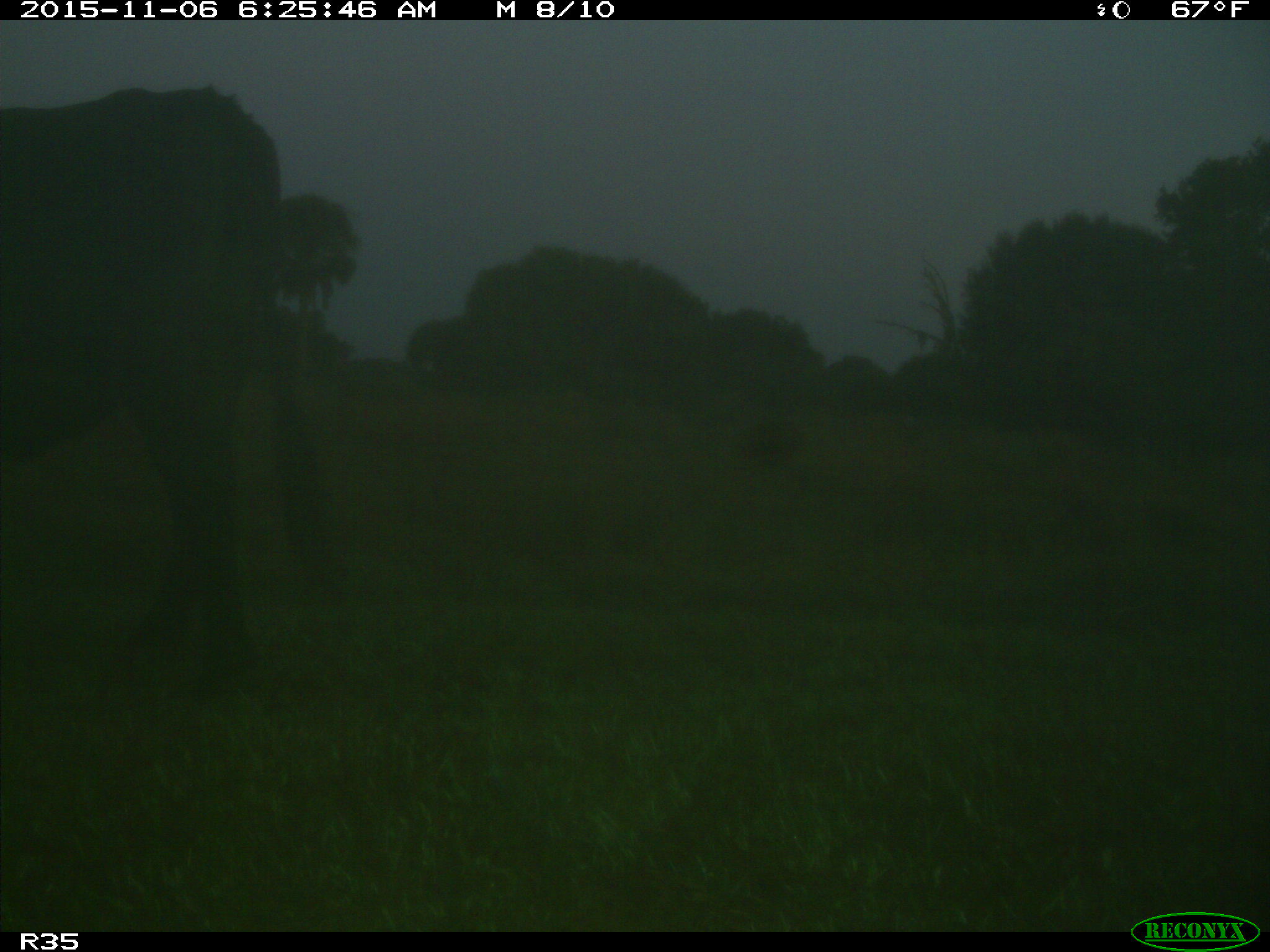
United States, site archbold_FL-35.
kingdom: Animalia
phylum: Chordata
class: Mammalia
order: Artiodactyla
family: Bovidae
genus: Bos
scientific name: Bos taurus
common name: domestic cow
Bos taurus (domestic cow).